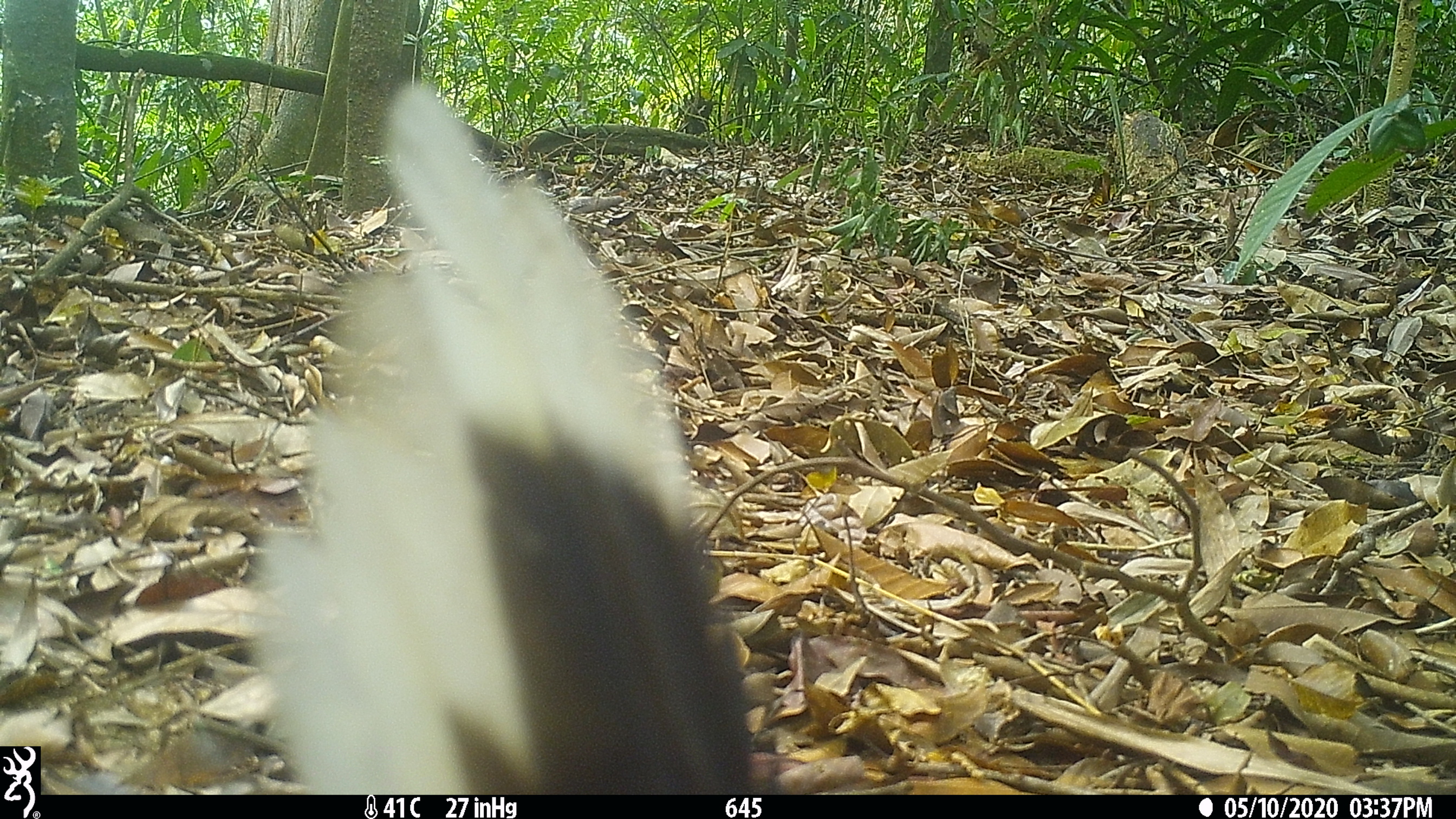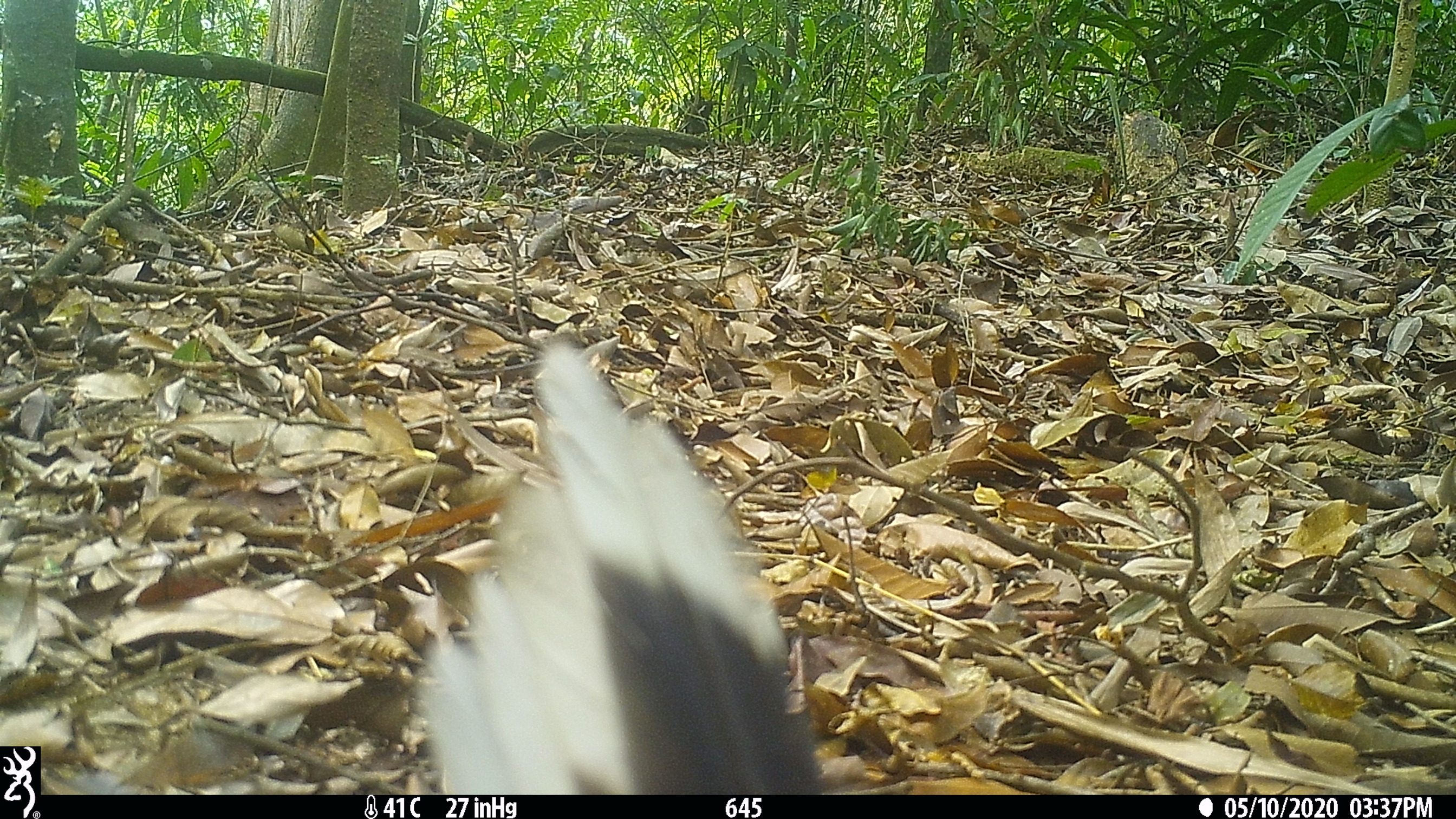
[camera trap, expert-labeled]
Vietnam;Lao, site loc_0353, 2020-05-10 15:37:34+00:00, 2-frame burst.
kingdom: Animalia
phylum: Chordata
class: Aves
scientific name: Aves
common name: bird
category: unidentified bird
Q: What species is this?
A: Unidentified bird (bird) (Aves).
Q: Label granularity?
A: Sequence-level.